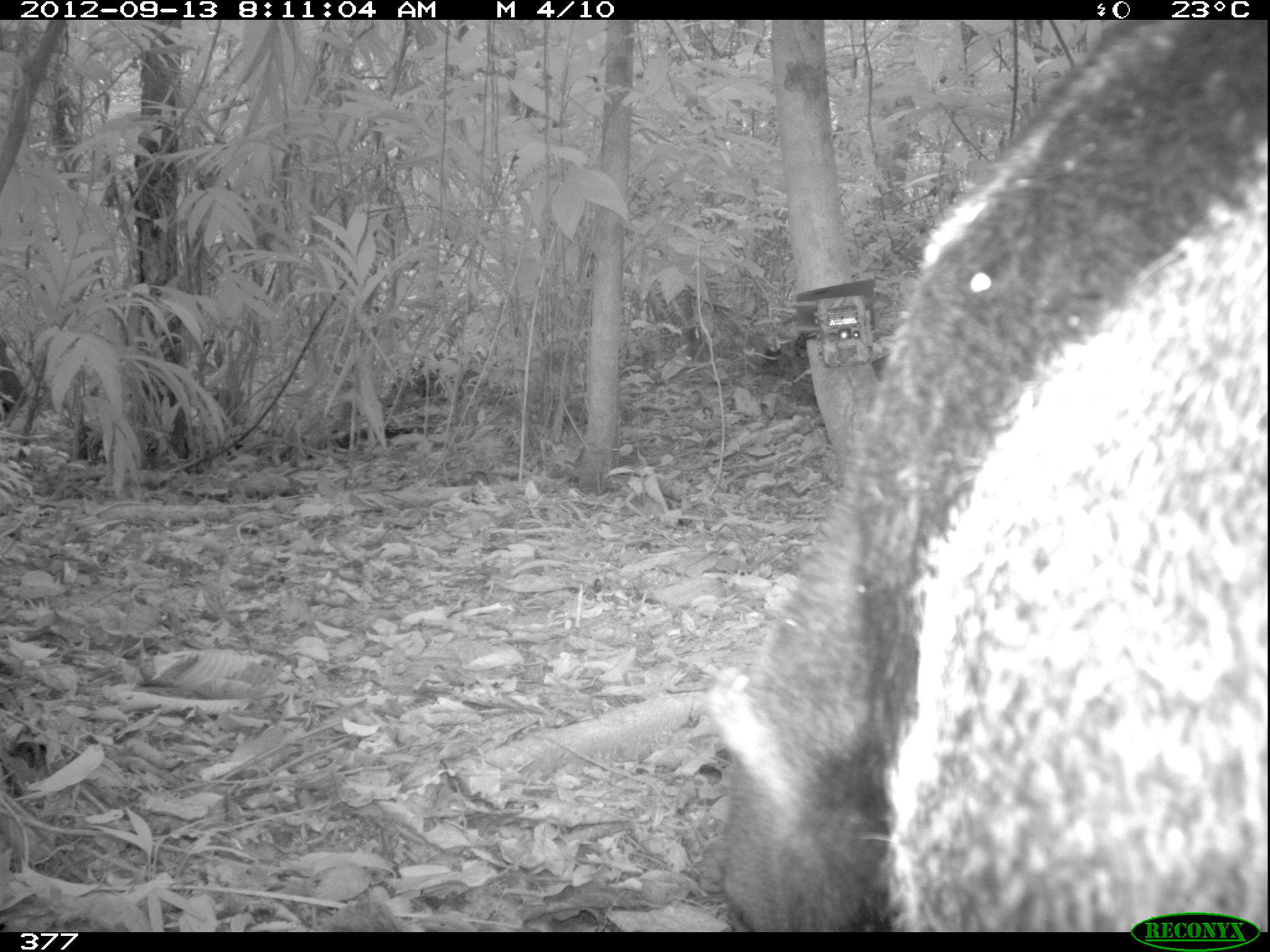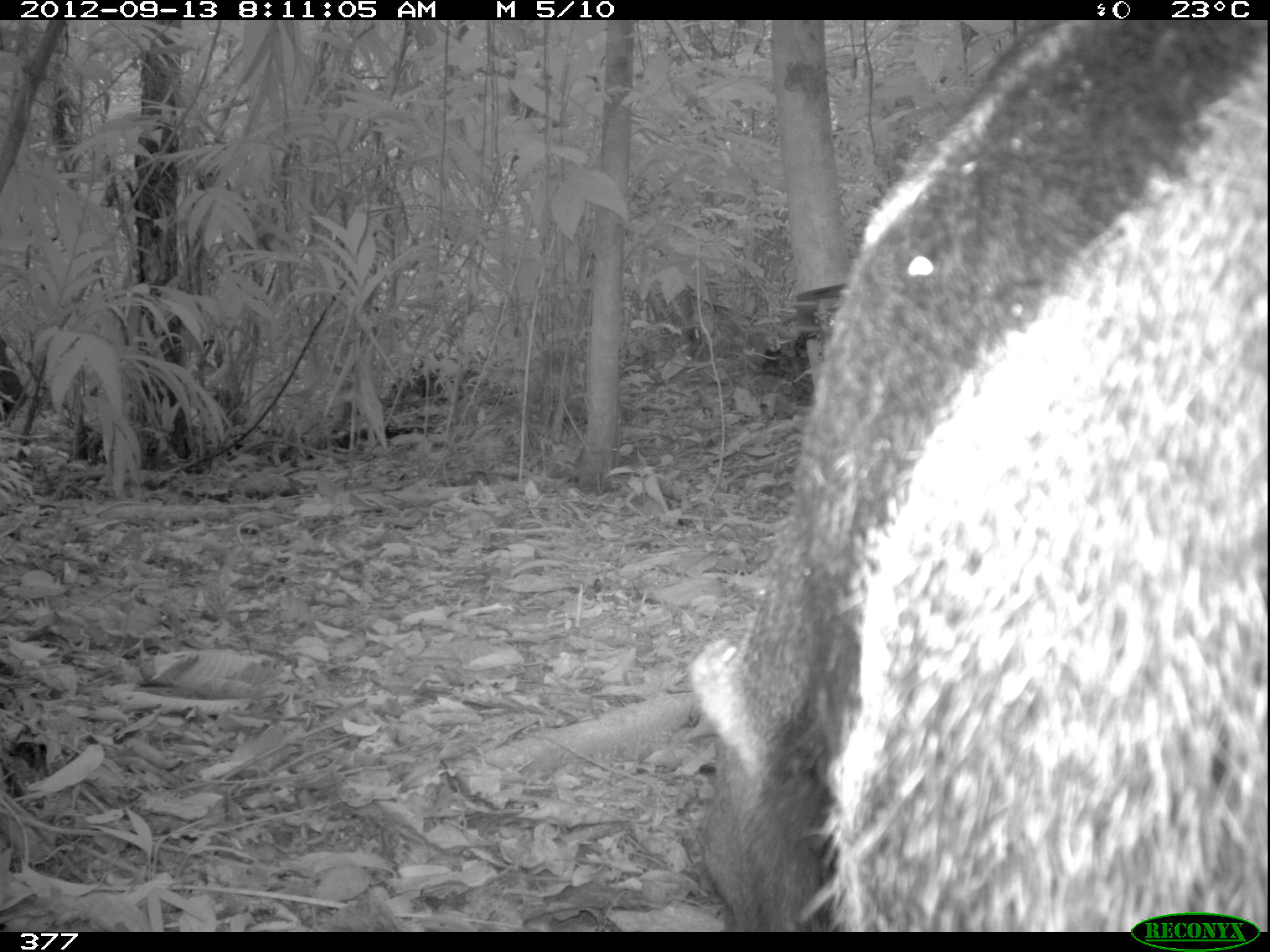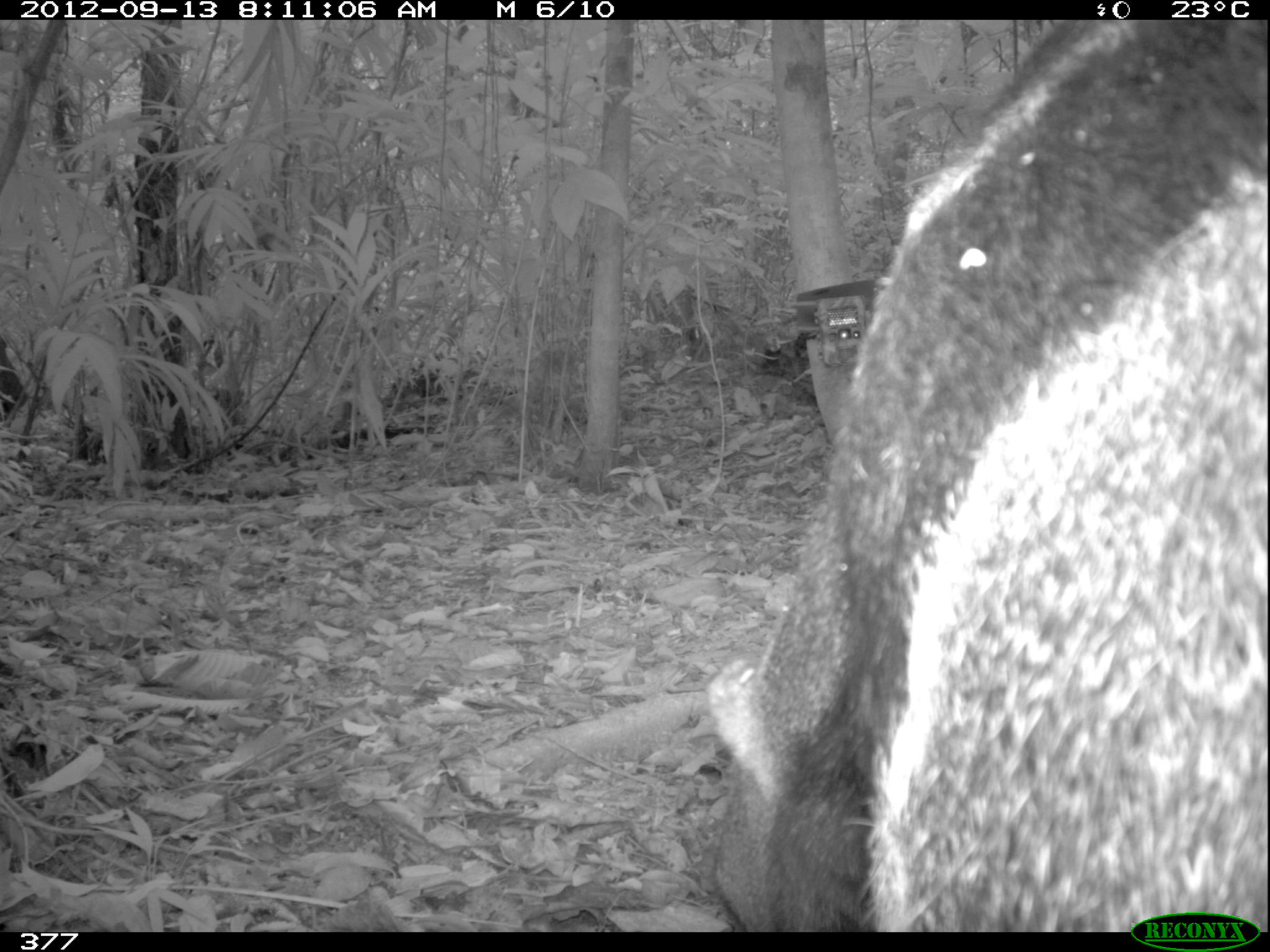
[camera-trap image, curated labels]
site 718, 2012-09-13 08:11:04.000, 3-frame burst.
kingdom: Animalia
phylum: Chordata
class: Mammalia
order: Pilosa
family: Myrmecophagidae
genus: Myrmecophaga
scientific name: Myrmecophaga tridactyla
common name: giant anteater